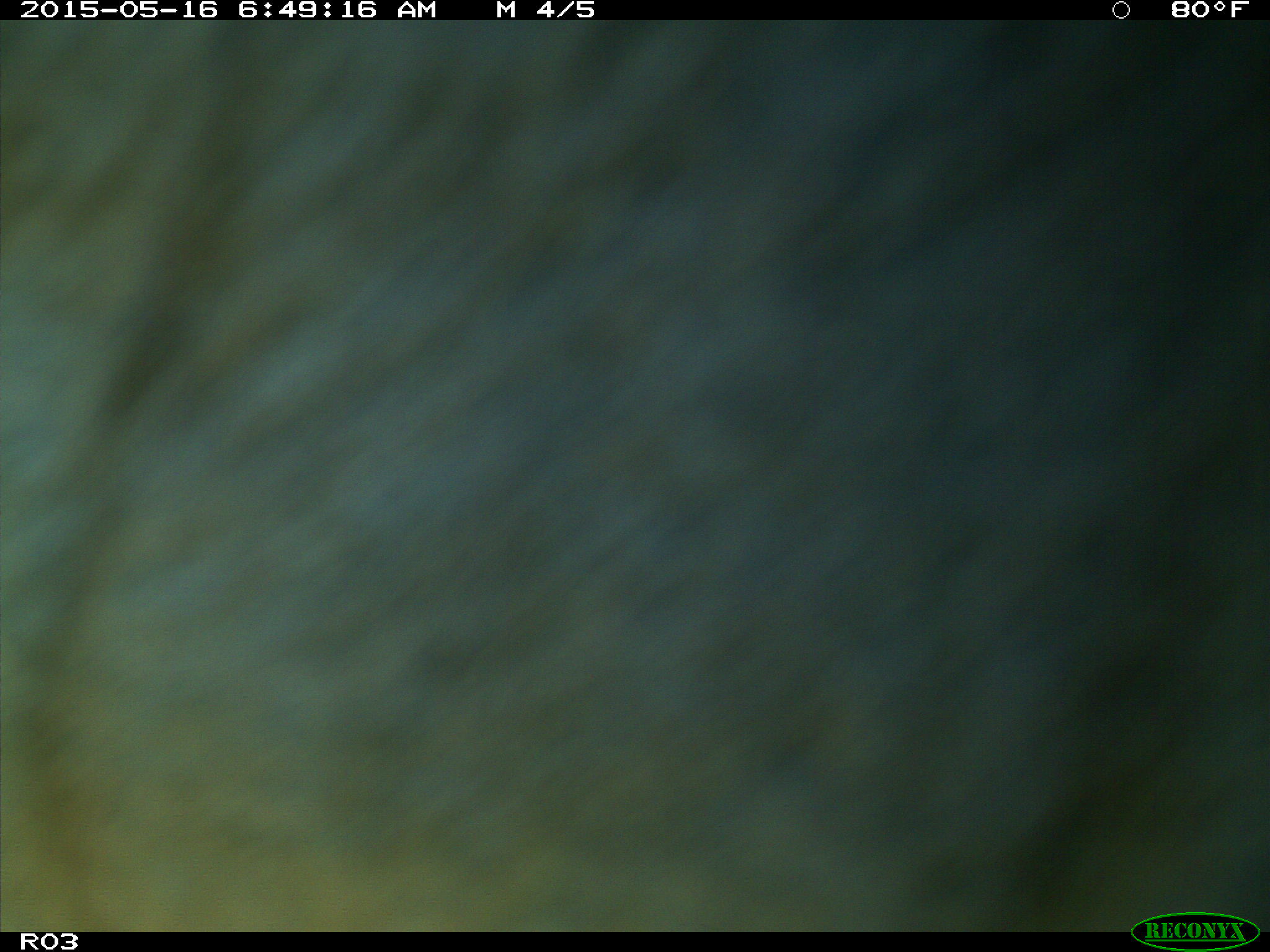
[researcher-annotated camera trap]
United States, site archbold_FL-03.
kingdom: Animalia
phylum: Chordata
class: Mammalia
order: Artiodactyla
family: Bovidae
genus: Bos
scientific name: Bos taurus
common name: domestic cow